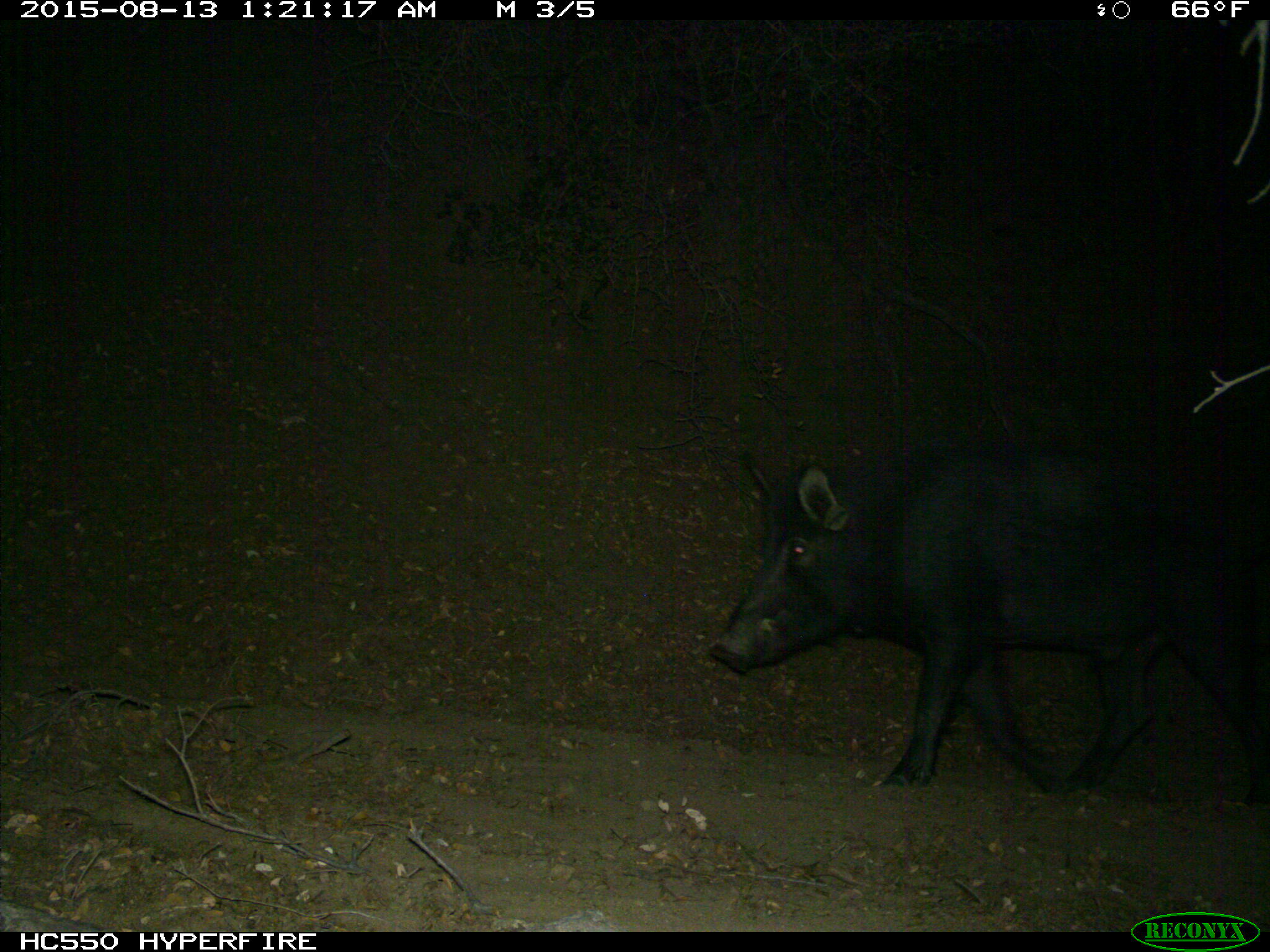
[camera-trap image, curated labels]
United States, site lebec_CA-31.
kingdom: Animalia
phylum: Chordata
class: Mammalia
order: Artiodactyla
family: Suidae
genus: Sus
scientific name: Sus scrofa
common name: wild boar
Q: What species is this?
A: Sus scrofa (wild boar).